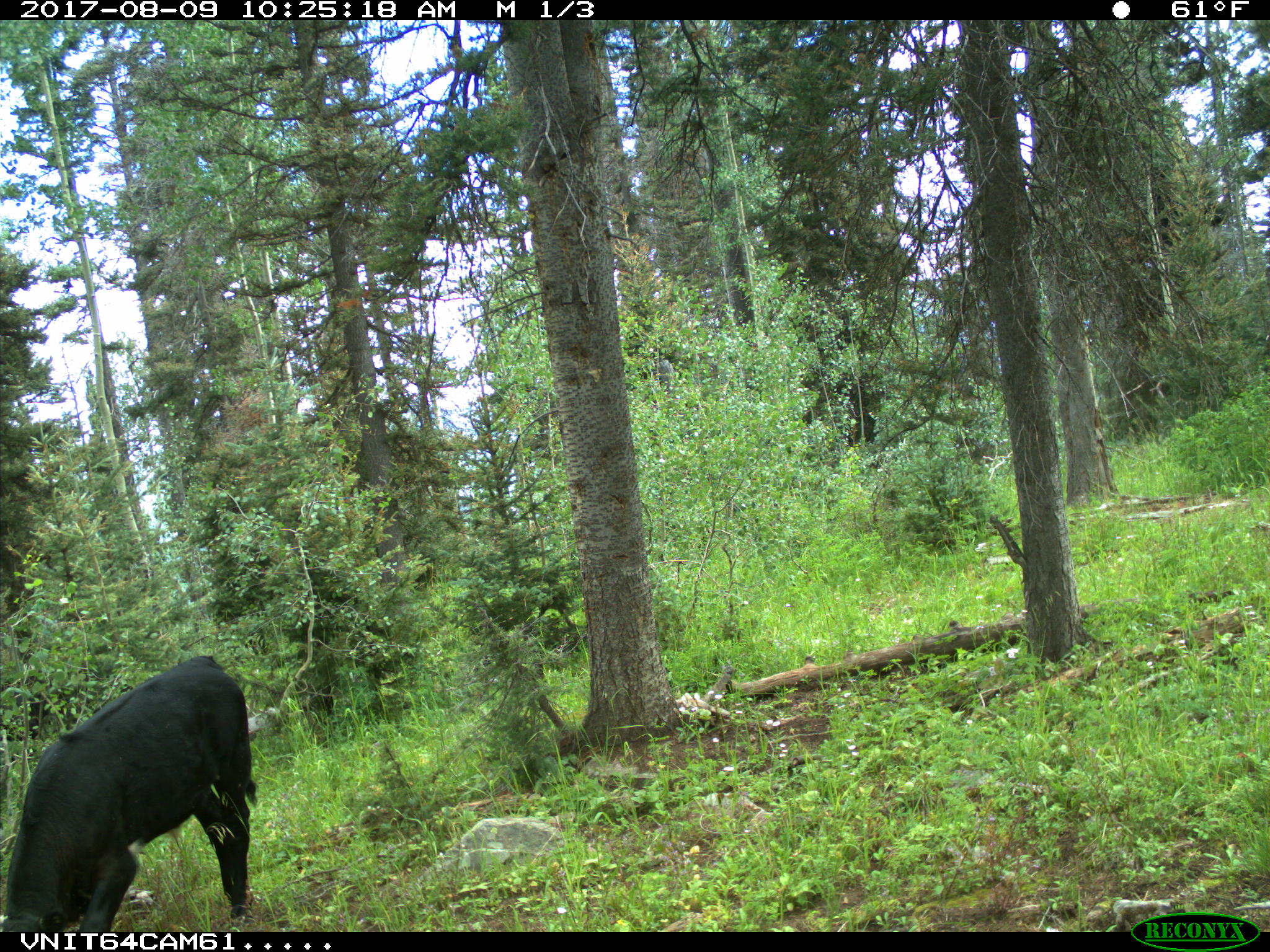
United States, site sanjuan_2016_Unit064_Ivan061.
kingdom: Animalia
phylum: Chordata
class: Mammalia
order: Artiodactyla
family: Bovidae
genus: Bos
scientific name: Bos taurus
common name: domestic cow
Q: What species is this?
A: Bos taurus (domestic cow).